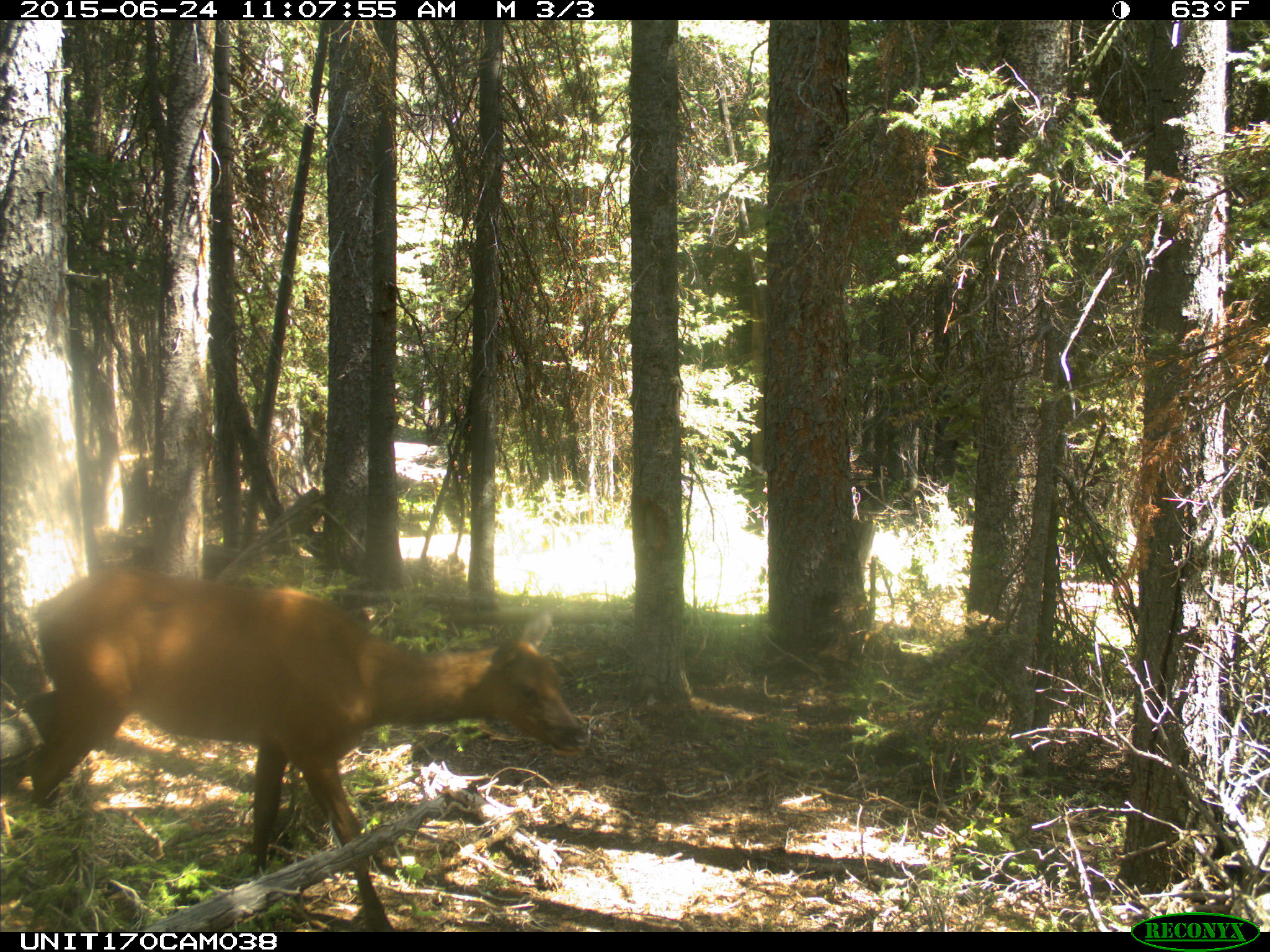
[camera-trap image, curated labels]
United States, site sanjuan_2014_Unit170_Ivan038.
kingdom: Animalia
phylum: Chordata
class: Mammalia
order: Artiodactyla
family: Cervidae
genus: Cervus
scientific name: Cervus elaphus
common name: red deer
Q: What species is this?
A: Cervus elaphus (red deer).